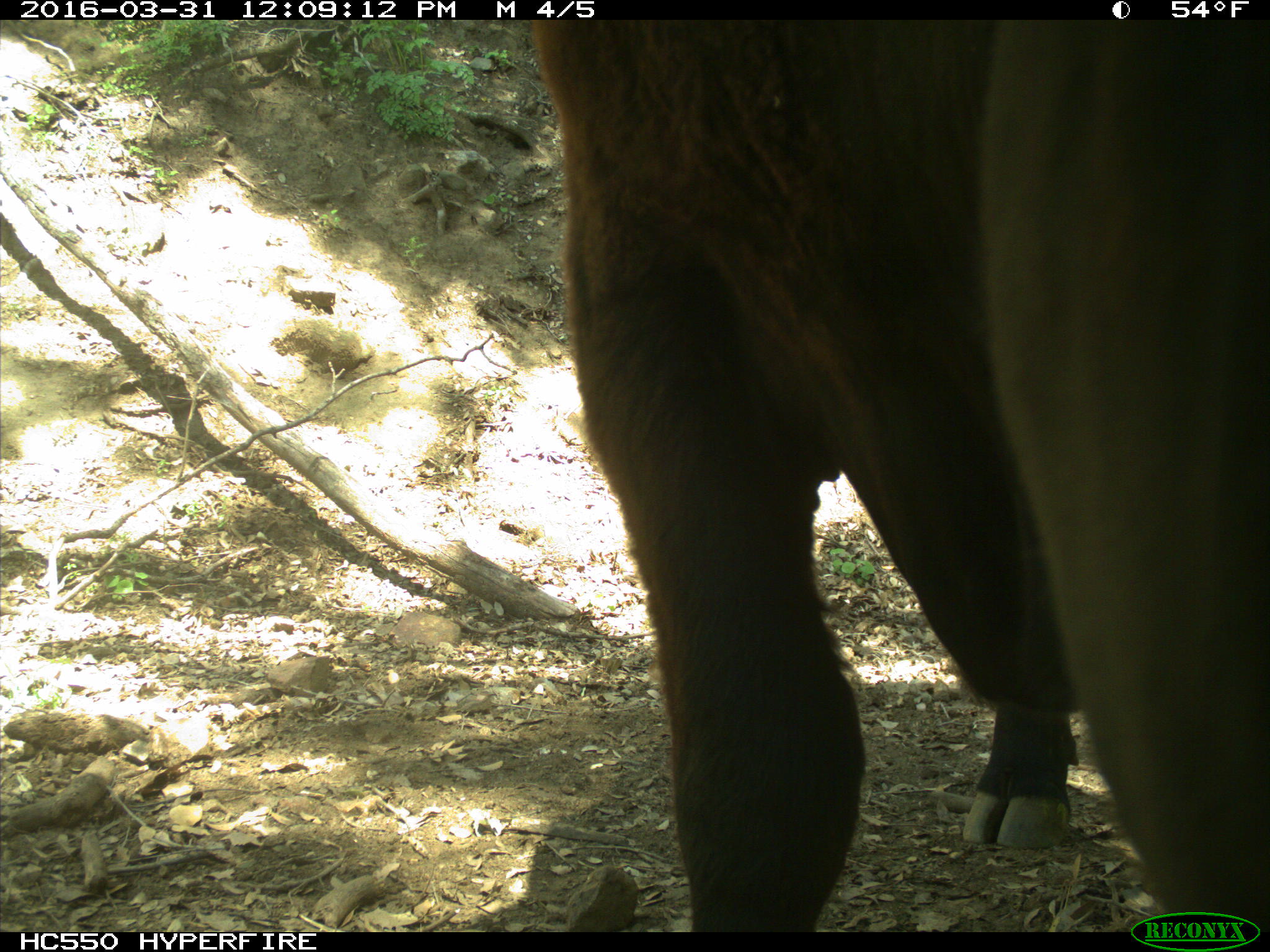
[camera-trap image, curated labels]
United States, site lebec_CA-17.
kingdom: Animalia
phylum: Chordata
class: Mammalia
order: Artiodactyla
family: Bovidae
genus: Bos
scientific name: Bos taurus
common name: domestic cow